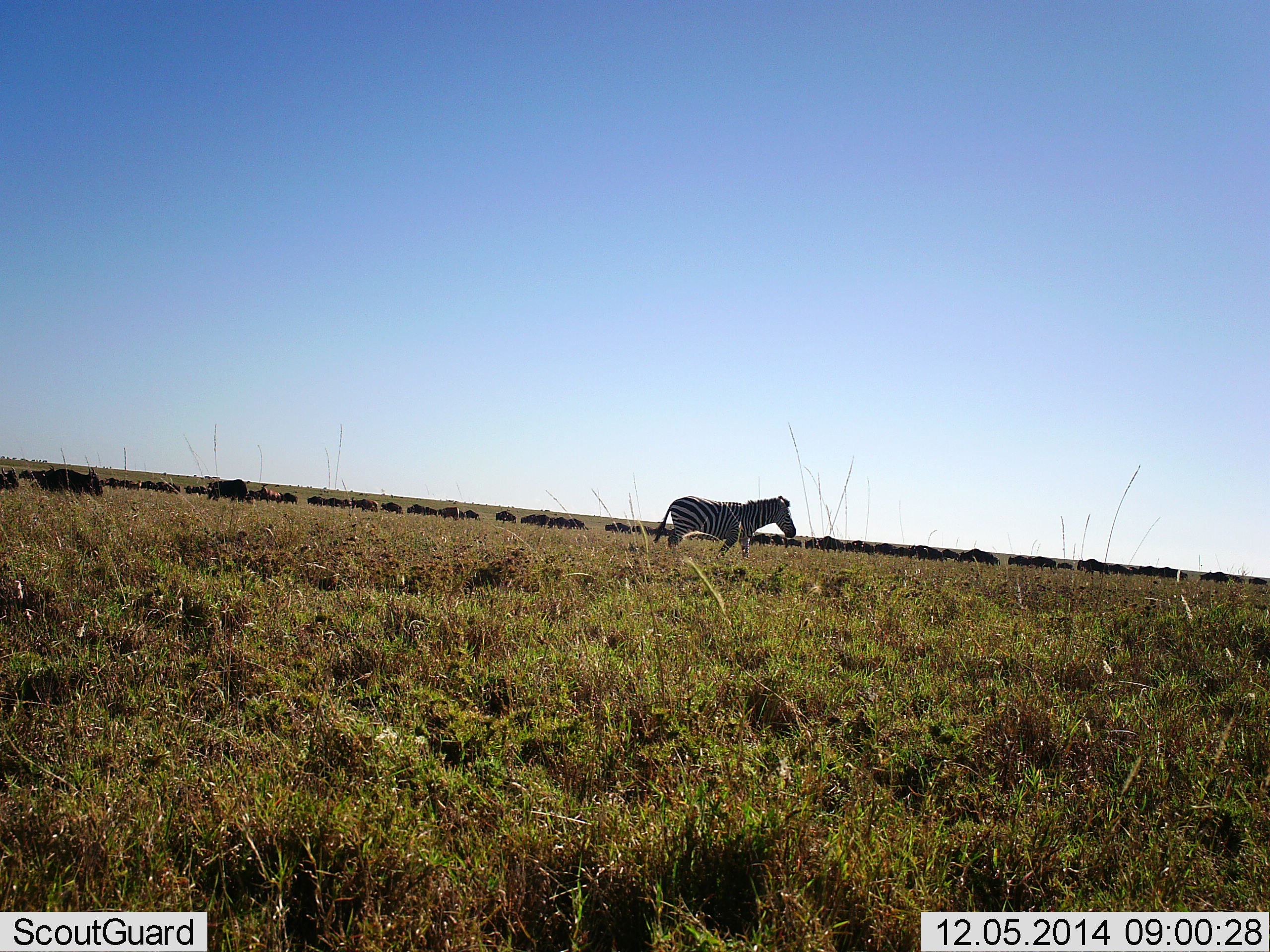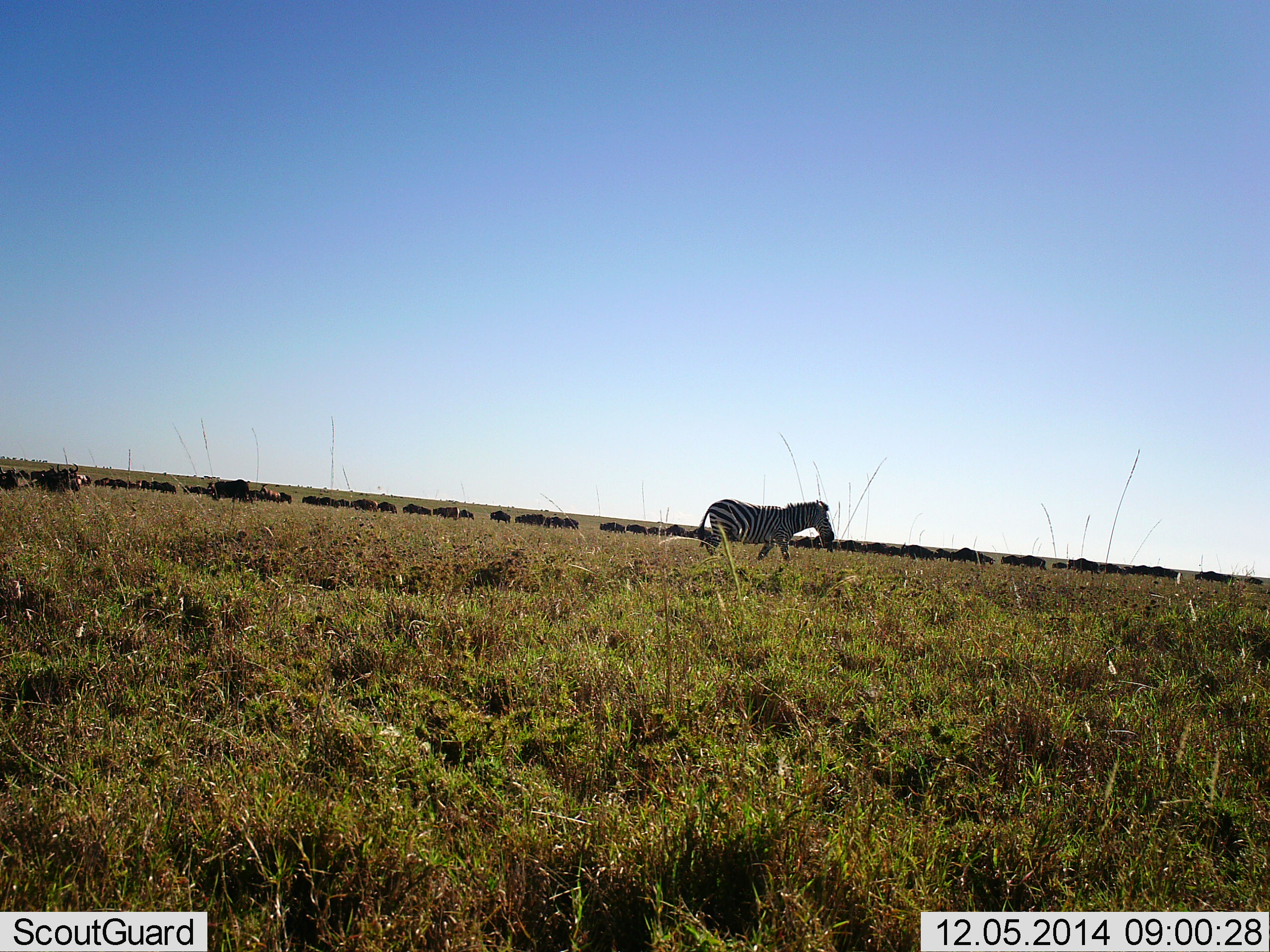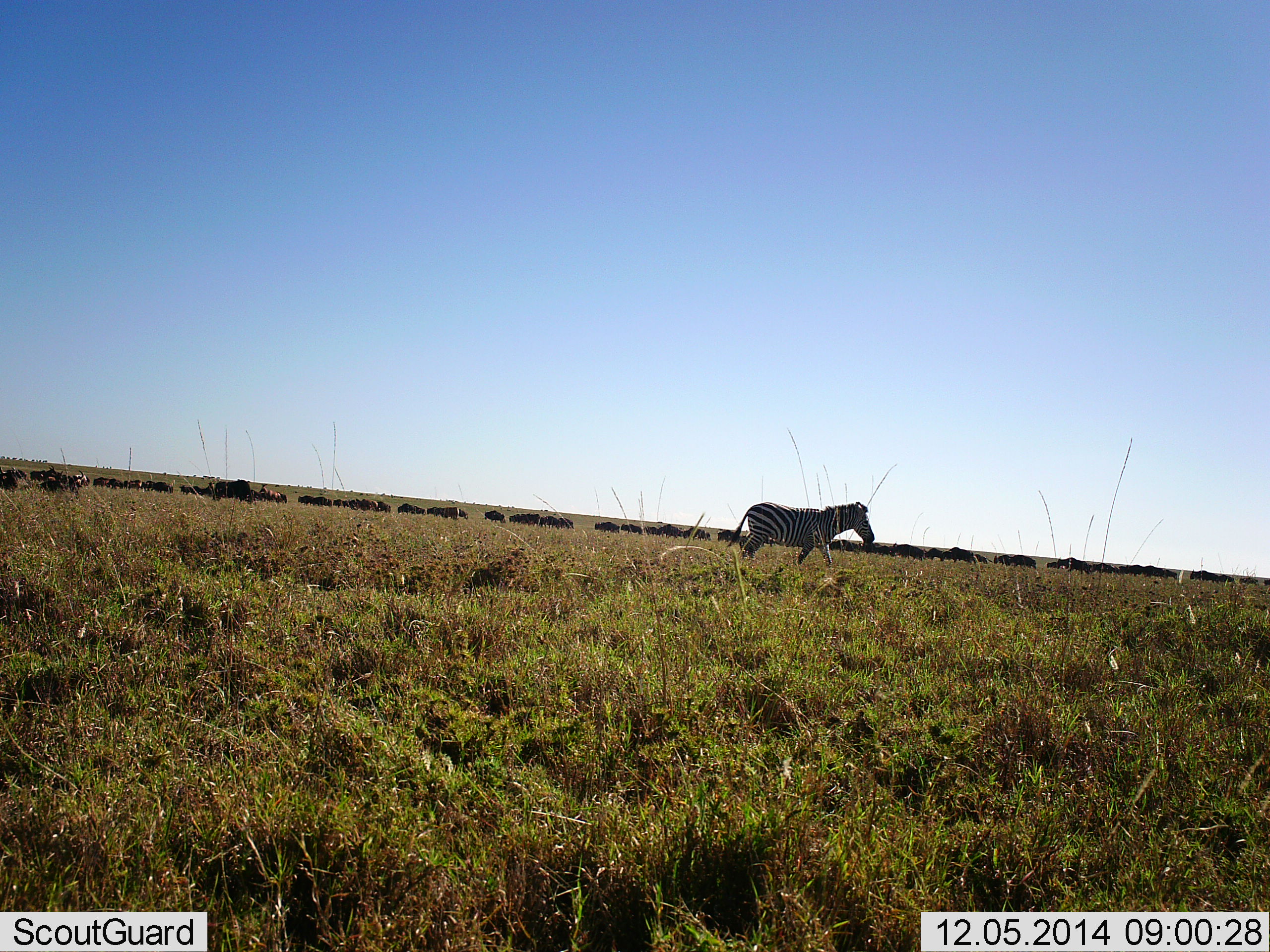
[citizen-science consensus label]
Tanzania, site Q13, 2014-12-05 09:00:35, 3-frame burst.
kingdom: Animalia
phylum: Chordata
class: Mammalia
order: Artiodactyla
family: Bovidae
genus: Connochaetes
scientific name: Connochaetes taurinus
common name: blue wildebeest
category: wildebeest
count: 51+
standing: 0%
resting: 10%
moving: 90%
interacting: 0%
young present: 10%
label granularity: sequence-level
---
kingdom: Animalia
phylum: Chordata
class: Mammalia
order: Perissodactyla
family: Equidae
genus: Equus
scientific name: Equus quagga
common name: plains zebra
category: zebra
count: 1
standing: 6%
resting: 0%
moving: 94%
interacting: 0%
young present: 0%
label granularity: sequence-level